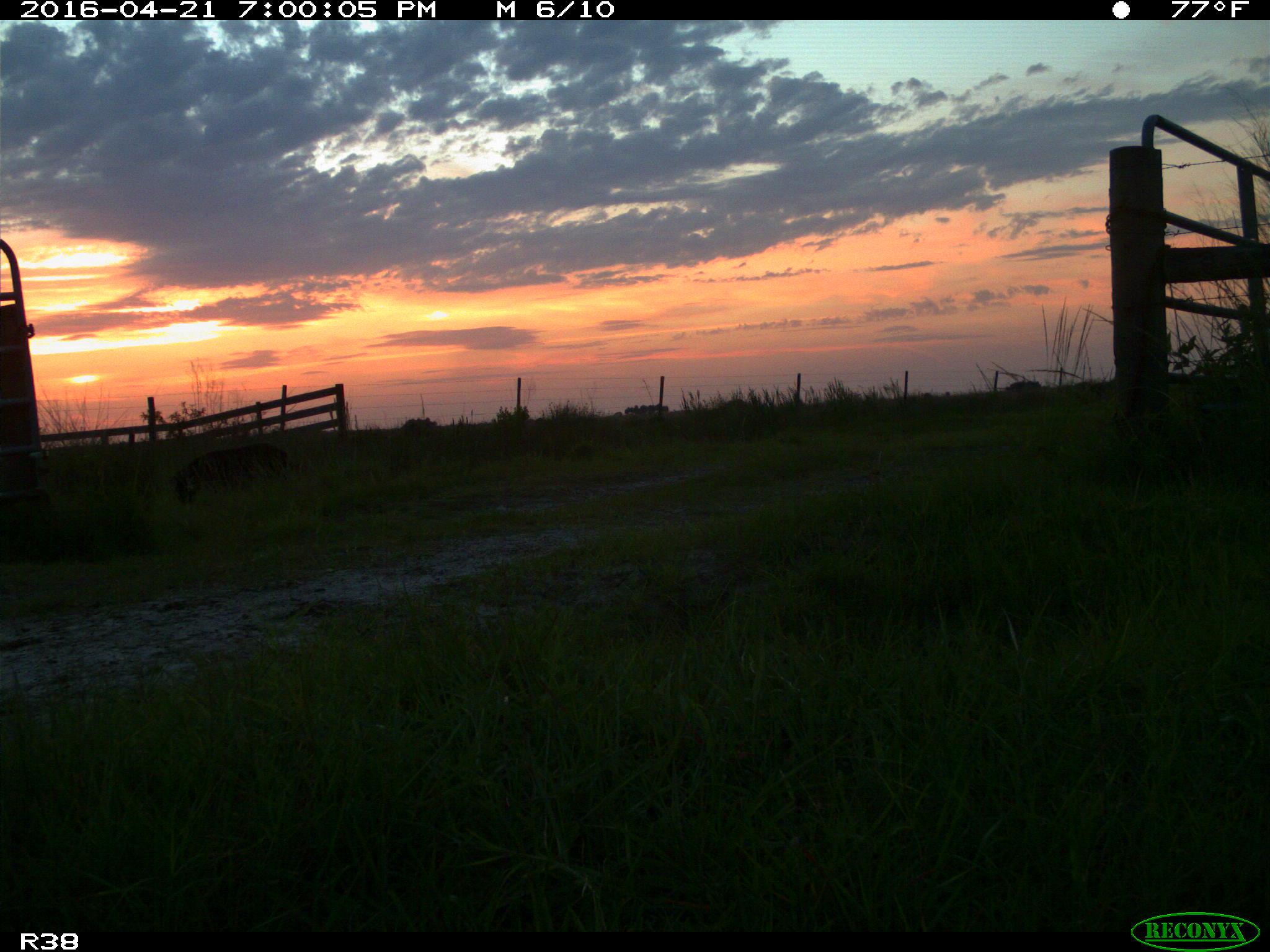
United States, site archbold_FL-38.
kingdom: Animalia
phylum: Chordata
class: Mammalia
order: Artiodactyla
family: Suidae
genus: Sus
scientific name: Sus scrofa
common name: wild boar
Sus scrofa (wild boar).